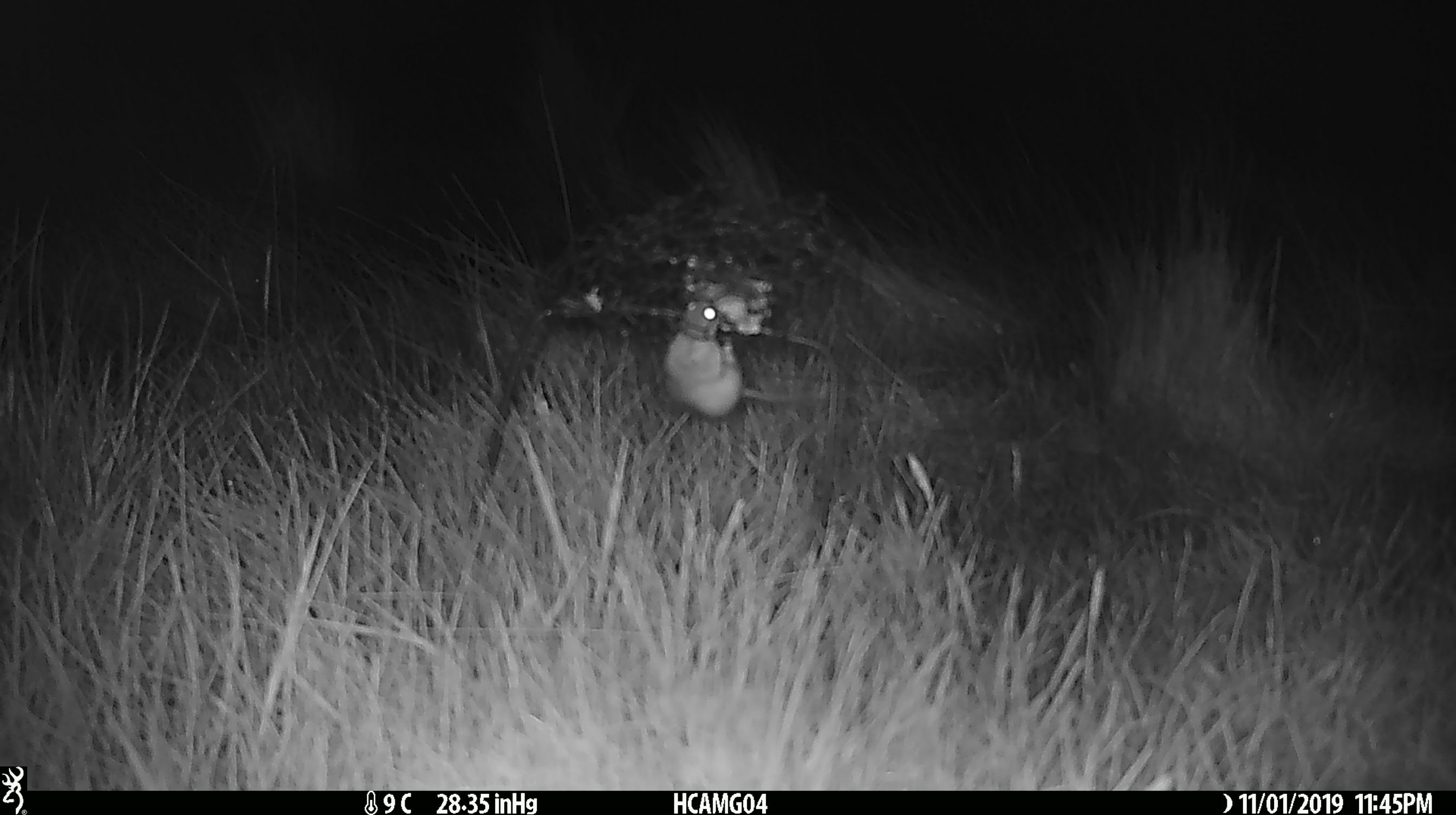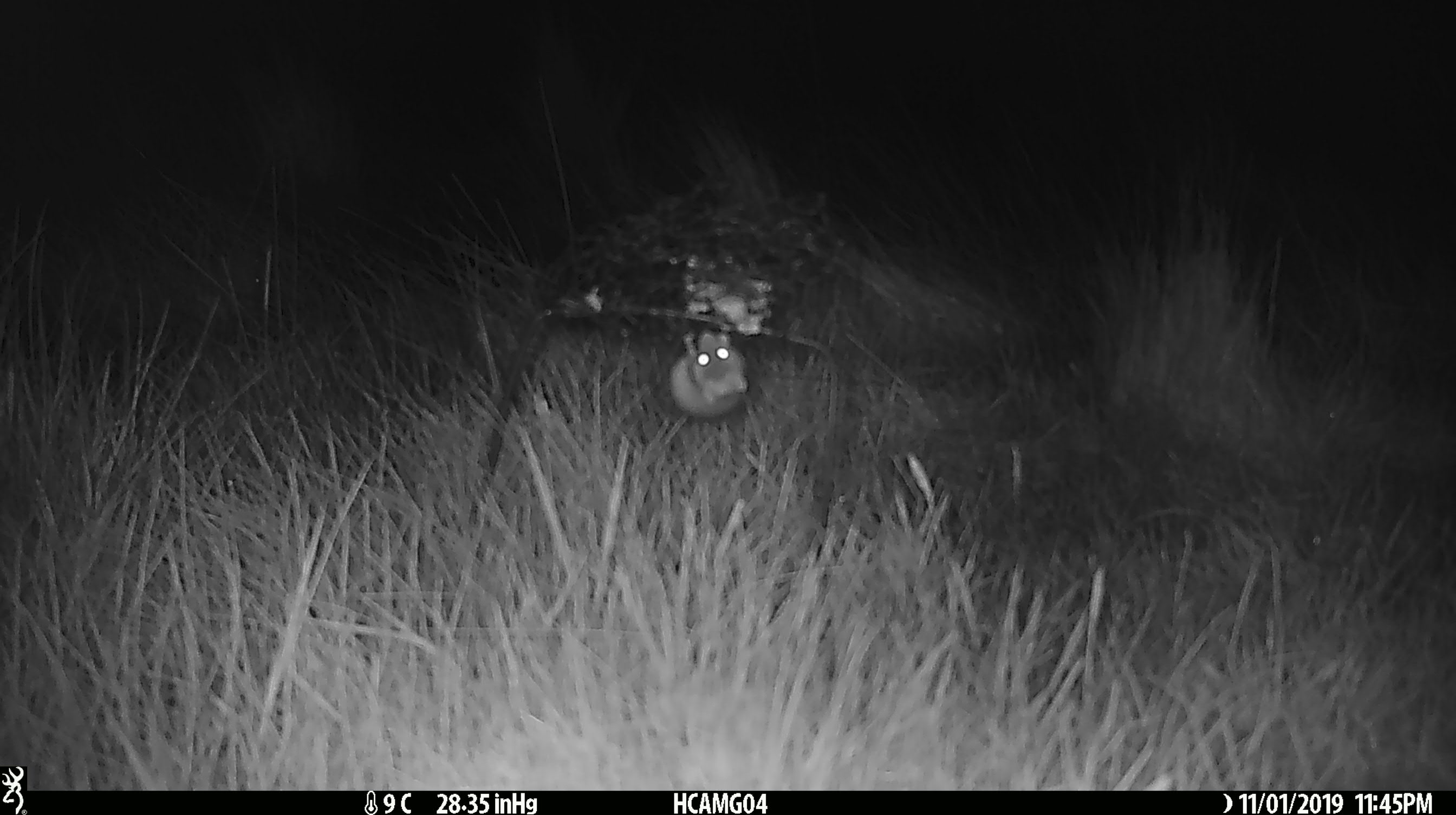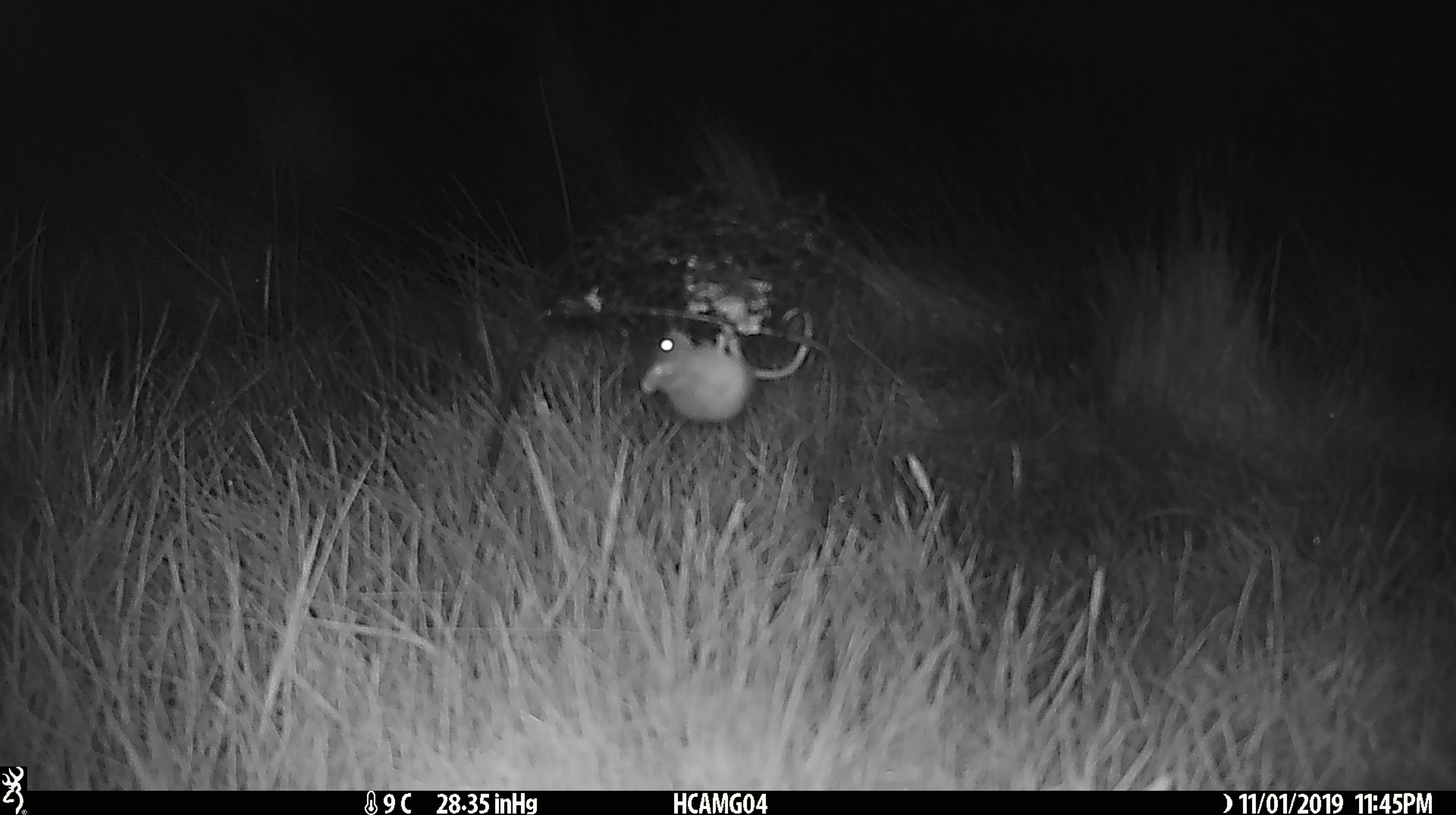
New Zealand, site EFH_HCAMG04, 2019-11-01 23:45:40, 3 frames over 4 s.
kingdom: Animalia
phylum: Chordata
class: Mammalia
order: Rodentia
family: Muridae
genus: Mus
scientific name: Mus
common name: mouse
Mouse (Mus).